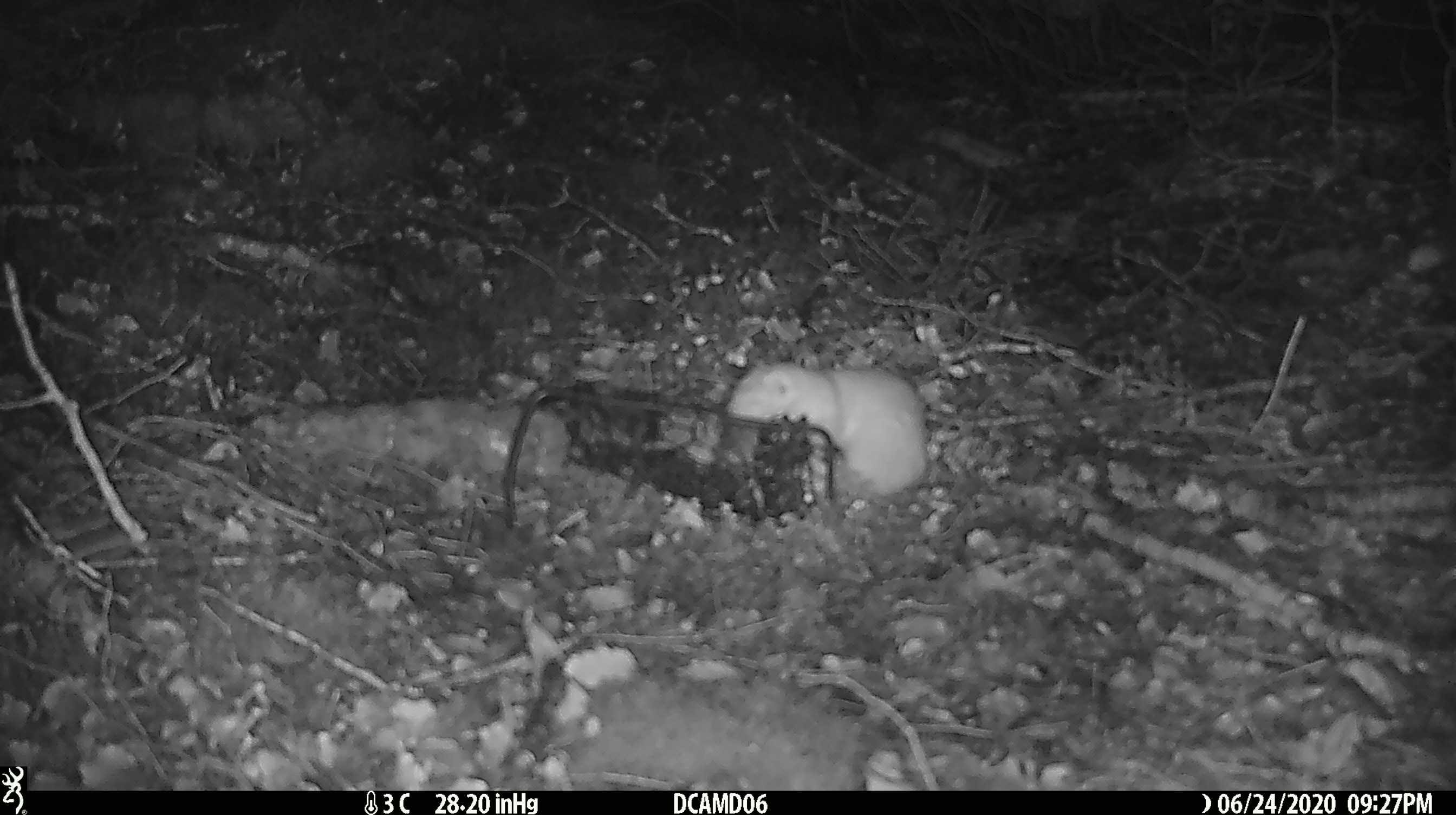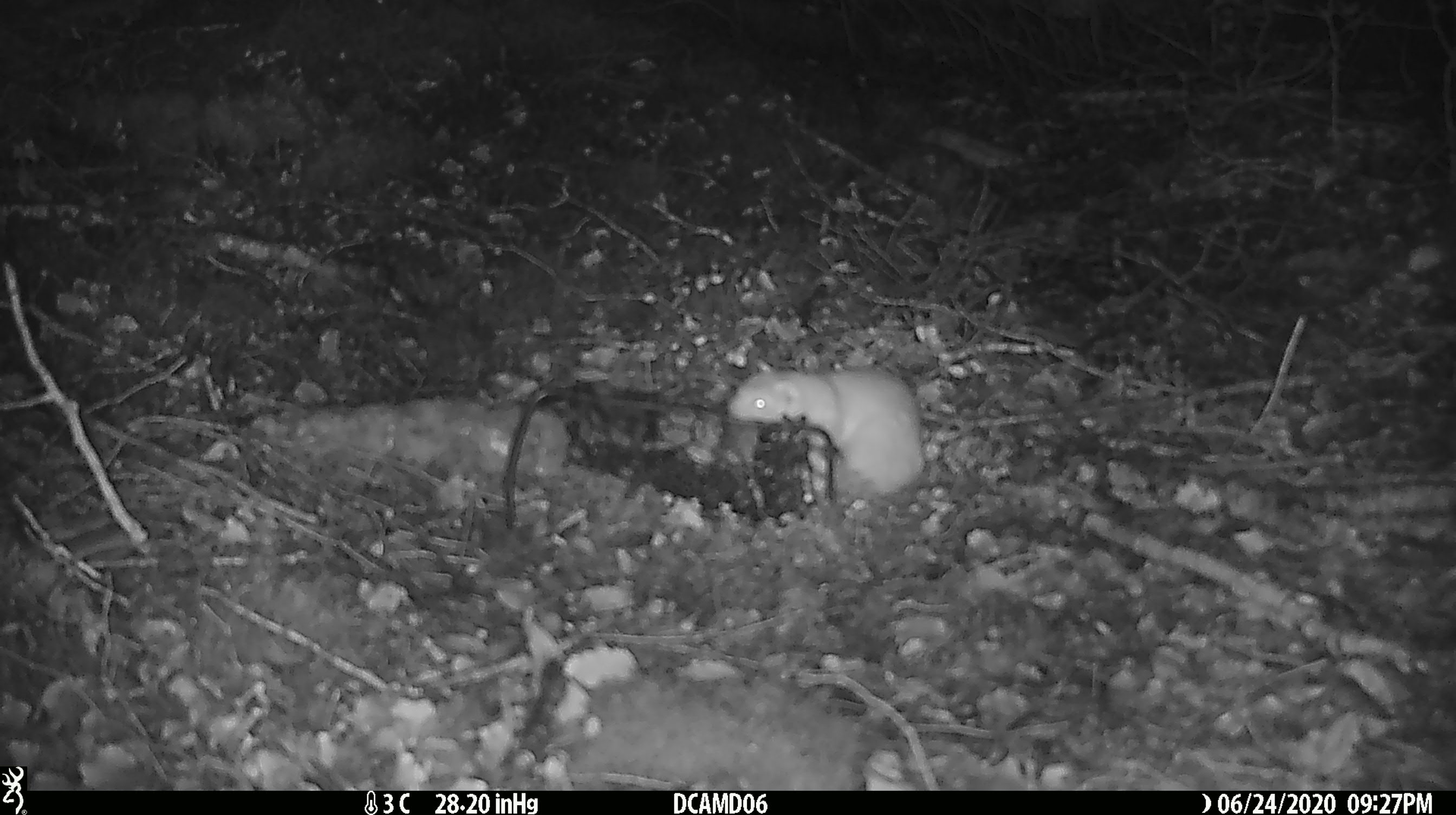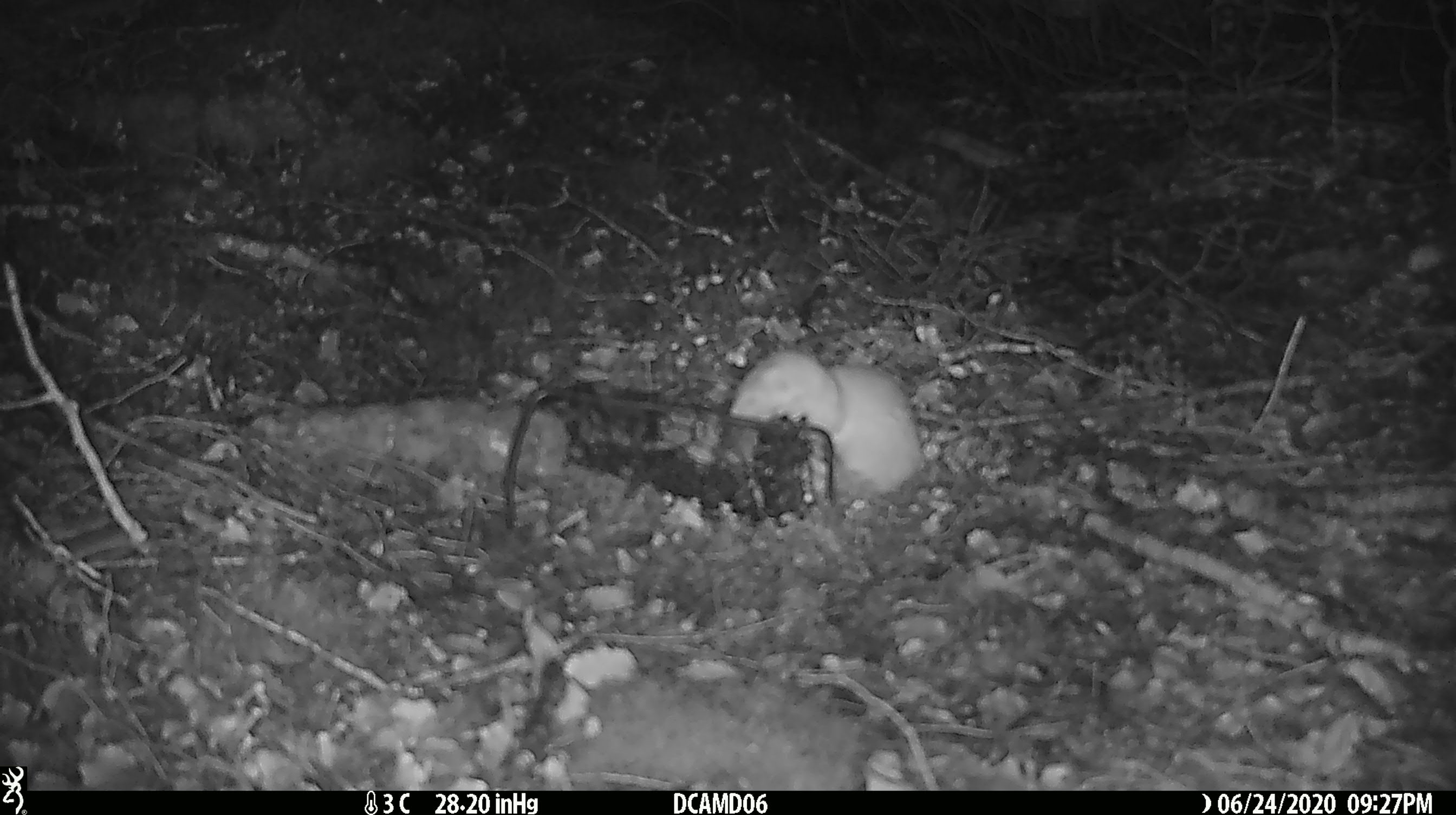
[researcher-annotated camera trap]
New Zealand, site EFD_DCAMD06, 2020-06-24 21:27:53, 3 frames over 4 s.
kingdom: Animalia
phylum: Chordata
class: Mammalia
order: Carnivora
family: Mustelidae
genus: Mustela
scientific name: Mustela nivalis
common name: least weasel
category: weasel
Weasel (least weasel) (Mustela nivalis).